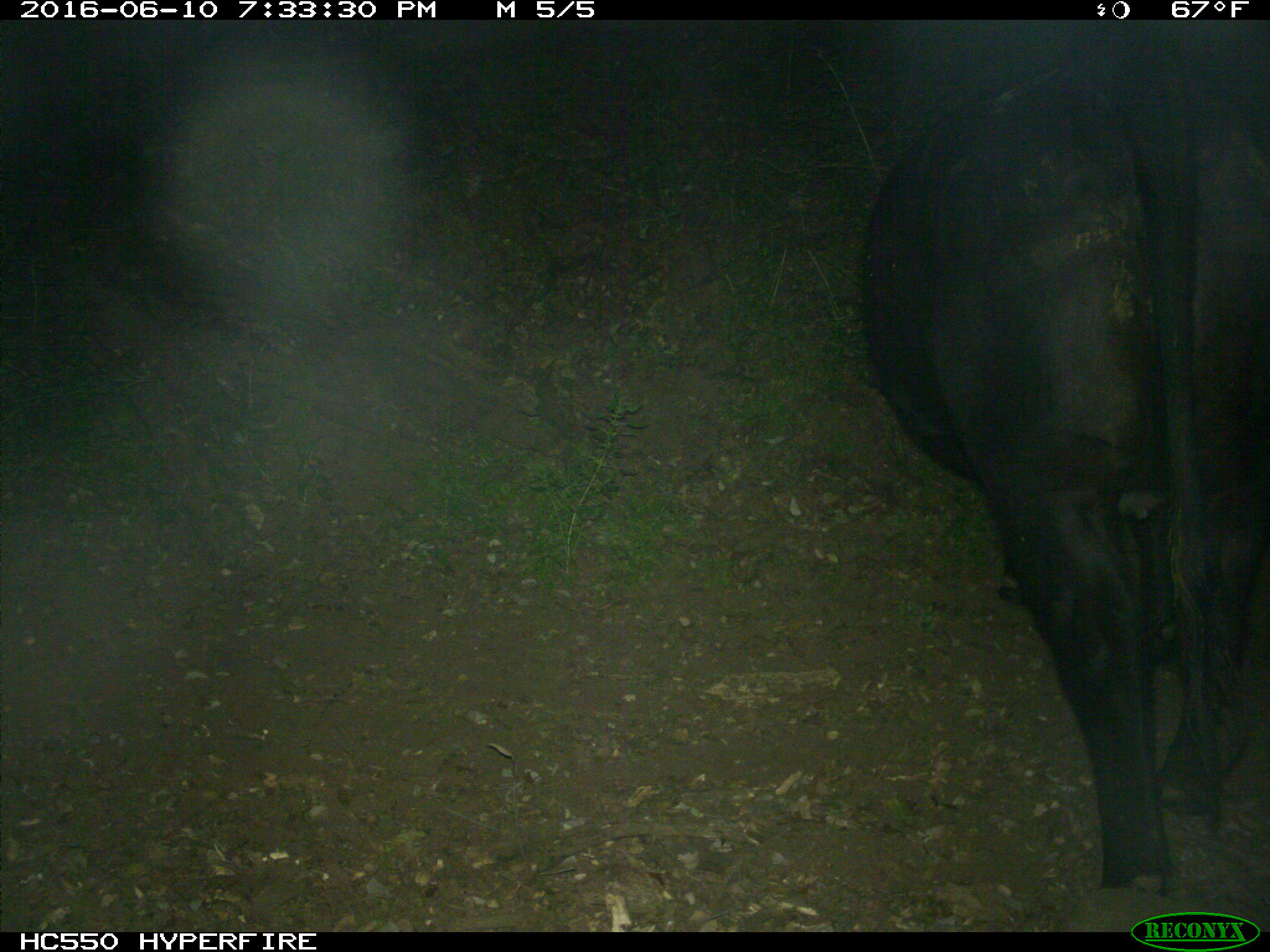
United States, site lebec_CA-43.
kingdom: Animalia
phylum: Chordata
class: Mammalia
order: Artiodactyla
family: Bovidae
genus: Bos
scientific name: Bos taurus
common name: domestic cow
Bos taurus (domestic cow).